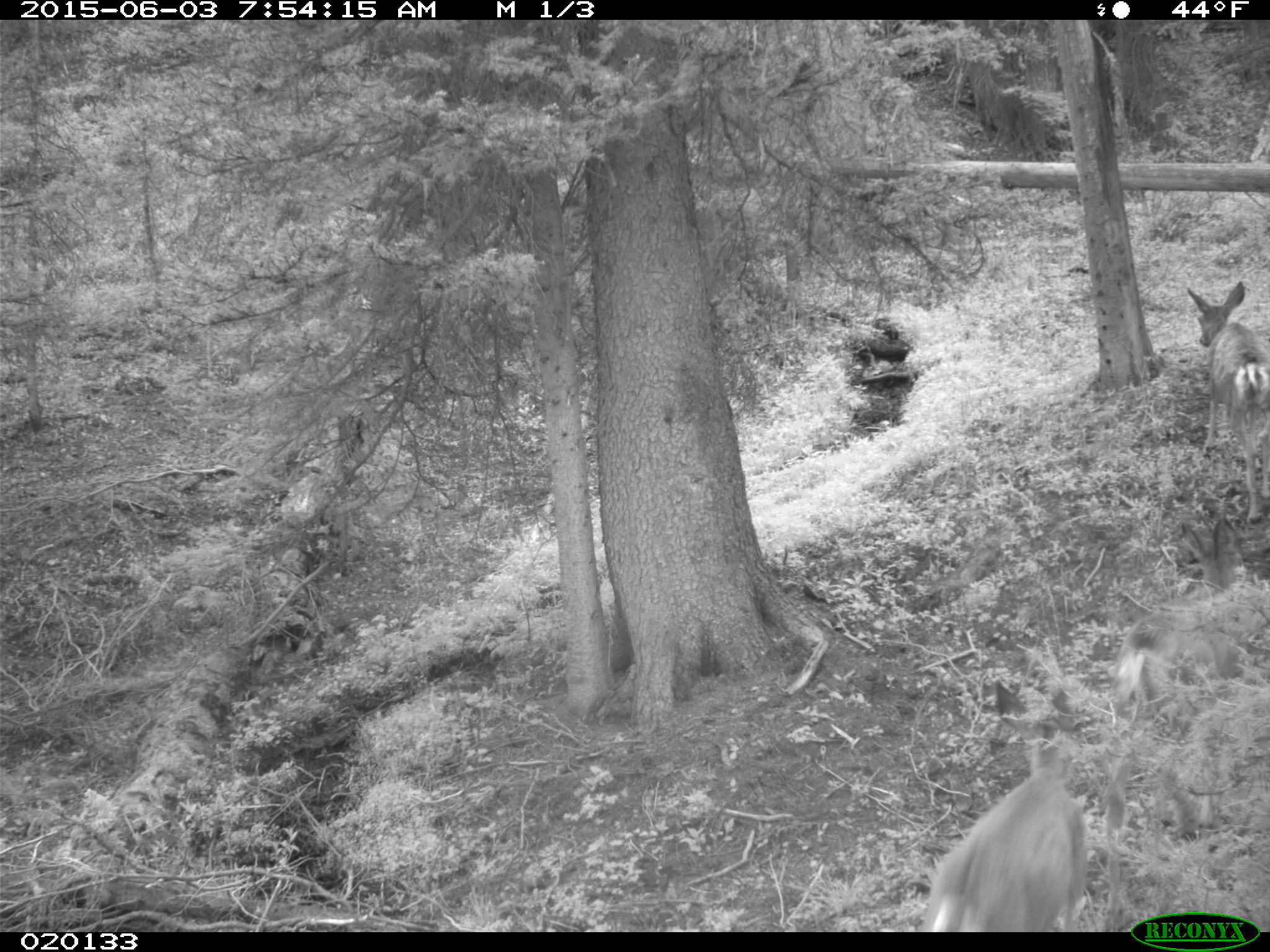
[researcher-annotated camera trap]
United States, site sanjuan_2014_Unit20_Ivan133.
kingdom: Animalia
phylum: Chordata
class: Mammalia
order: Artiodactyla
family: Cervidae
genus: Odocoileus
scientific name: Odocoileus hemionus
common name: mule deer